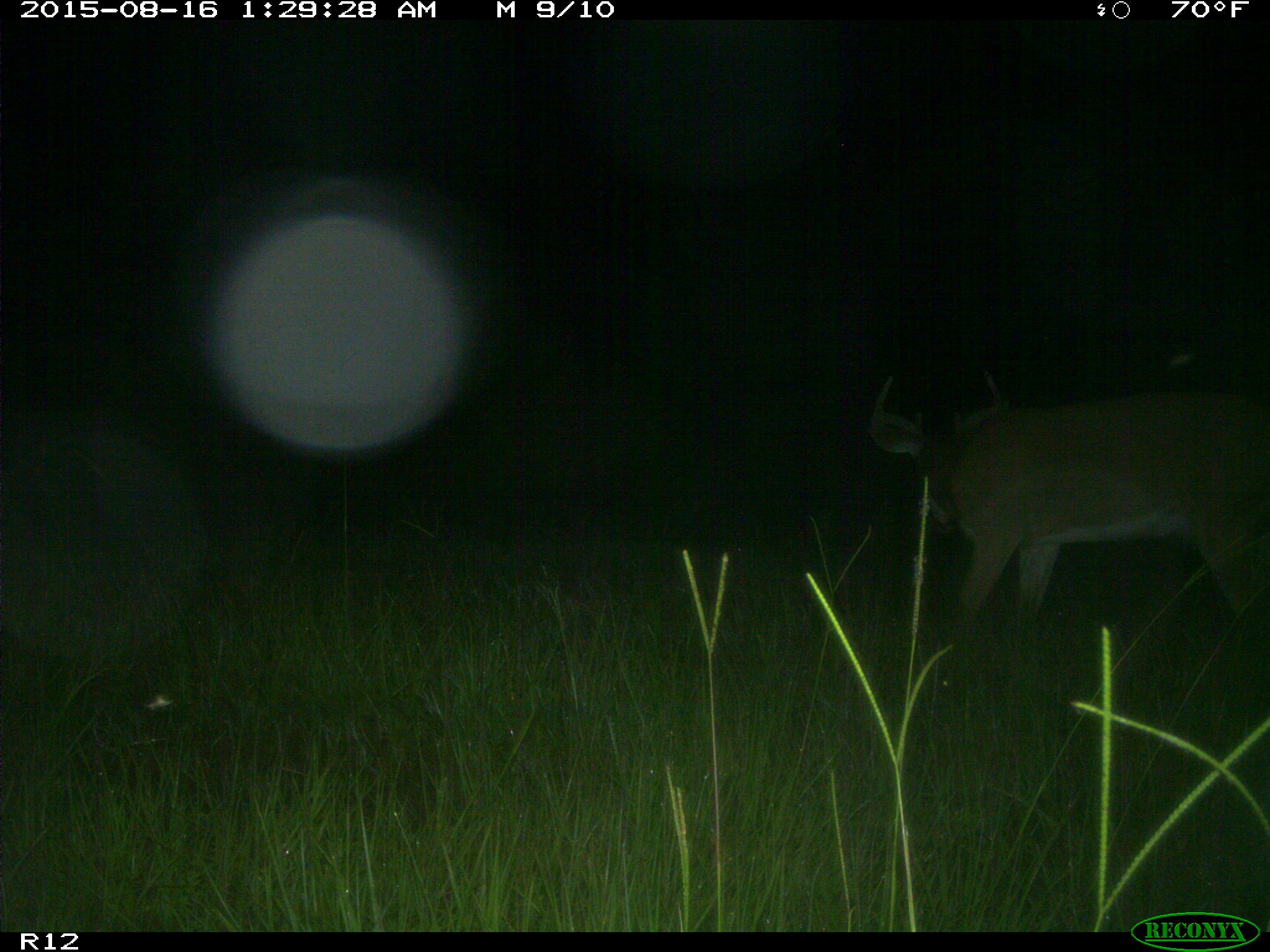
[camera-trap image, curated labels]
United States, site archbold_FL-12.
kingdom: Animalia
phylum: Chordata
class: Mammalia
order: Artiodactyla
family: Cervidae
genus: Odocoileus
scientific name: Odocoileus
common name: deer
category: unidentified deer